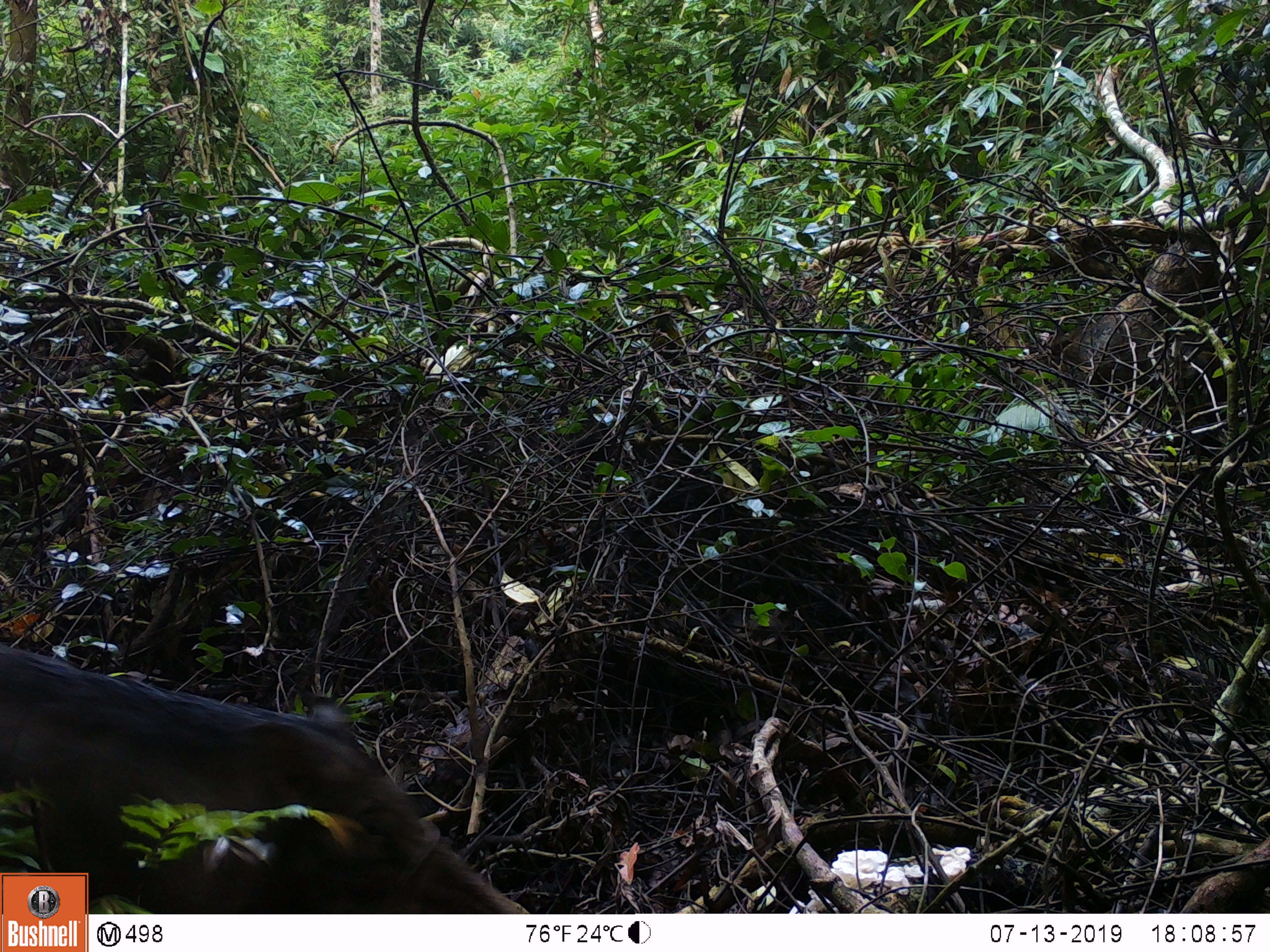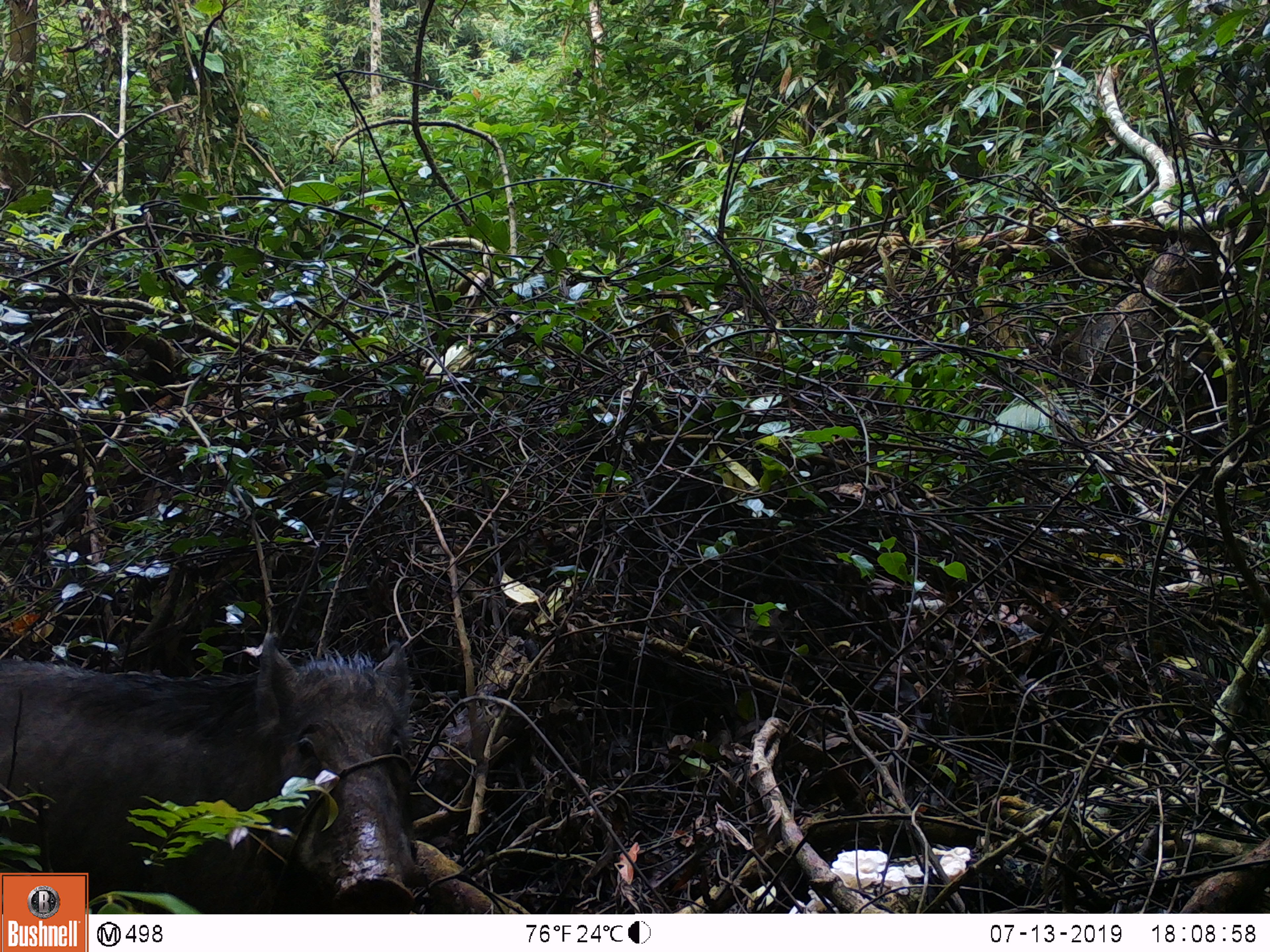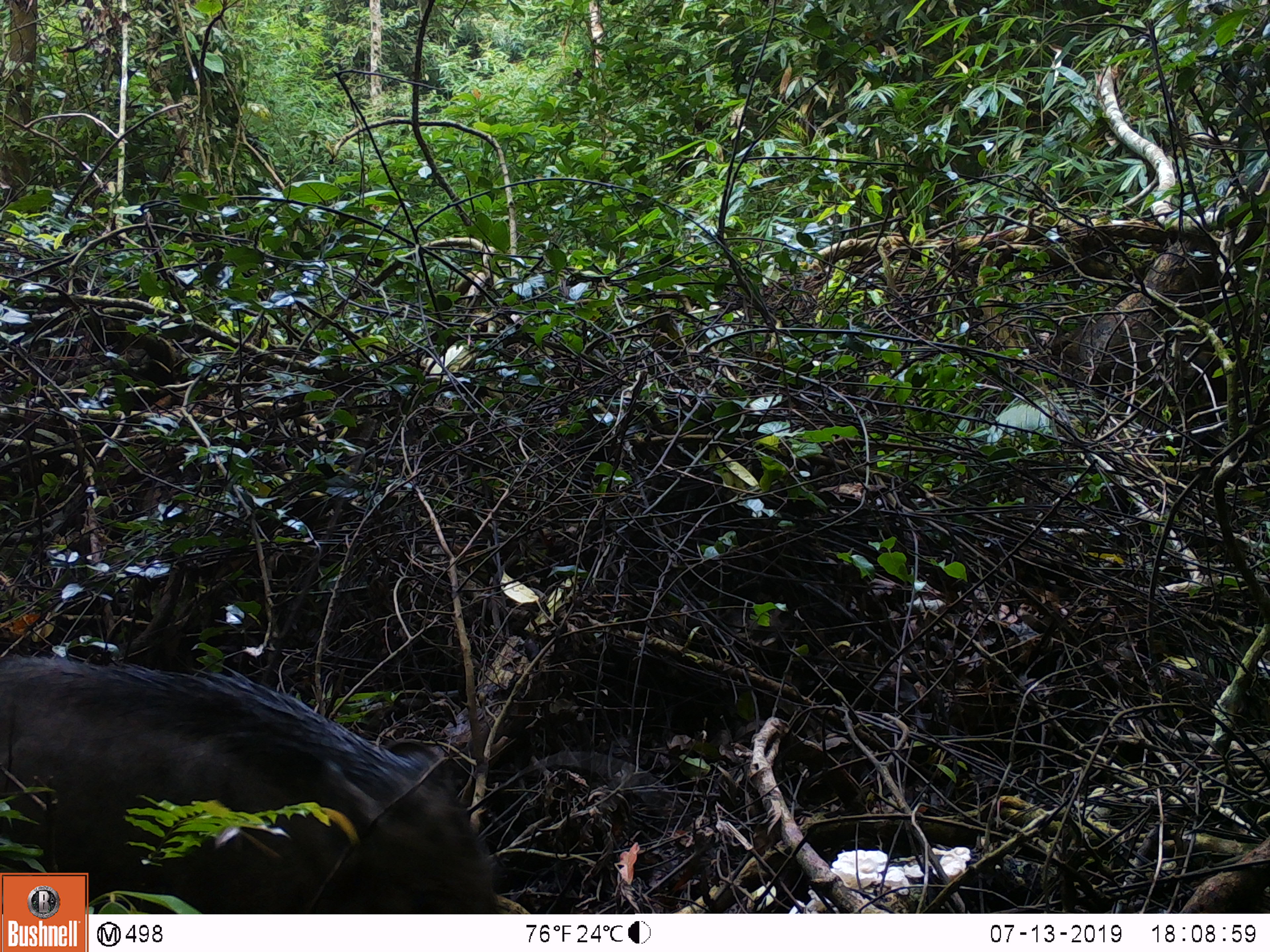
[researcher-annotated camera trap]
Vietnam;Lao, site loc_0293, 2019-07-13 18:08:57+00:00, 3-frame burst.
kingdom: Animalia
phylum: Chordata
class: Mammalia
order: Artiodactyla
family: Suidae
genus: Sus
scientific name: Sus scrofa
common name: eurasian wild pig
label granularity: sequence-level